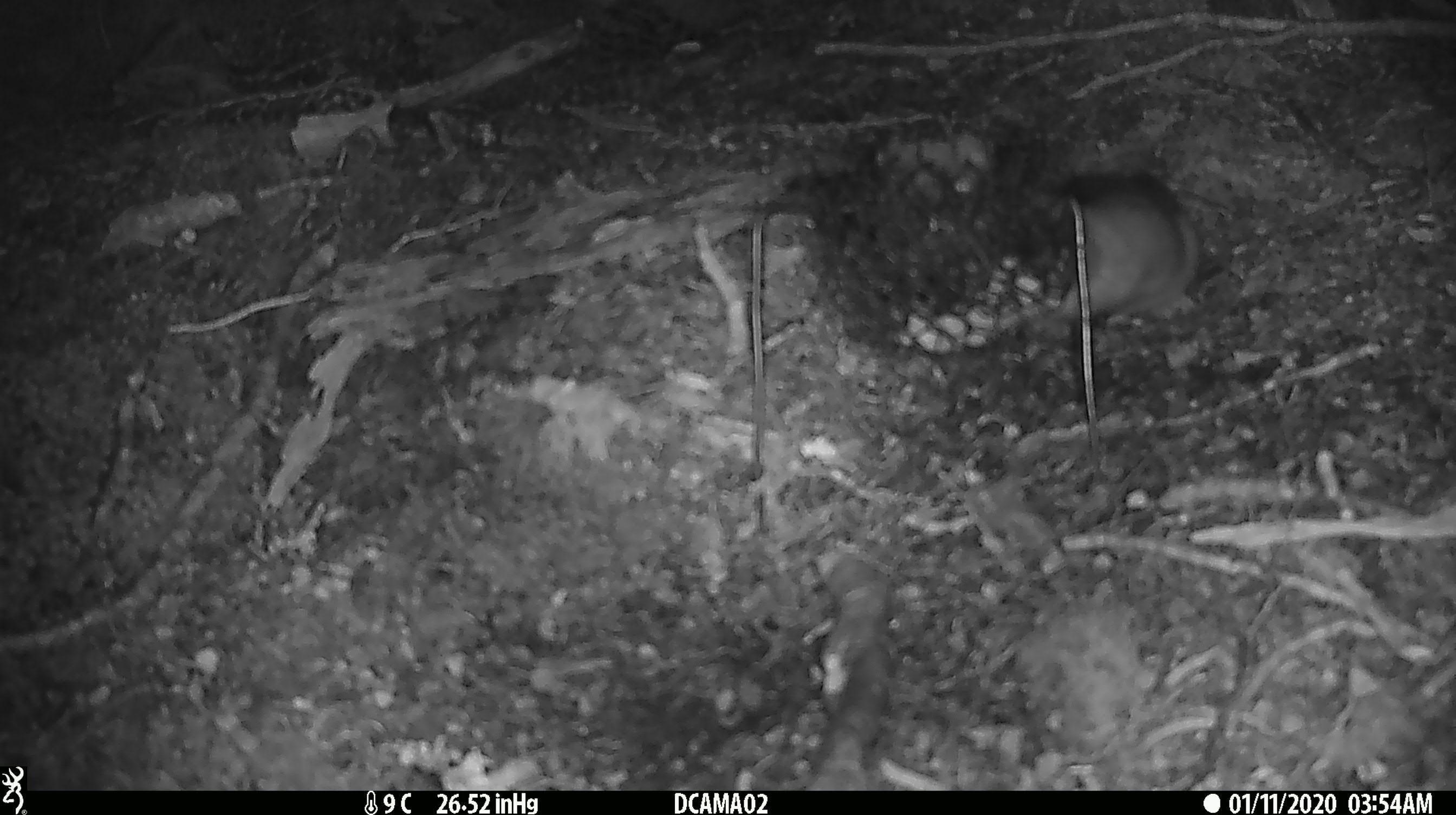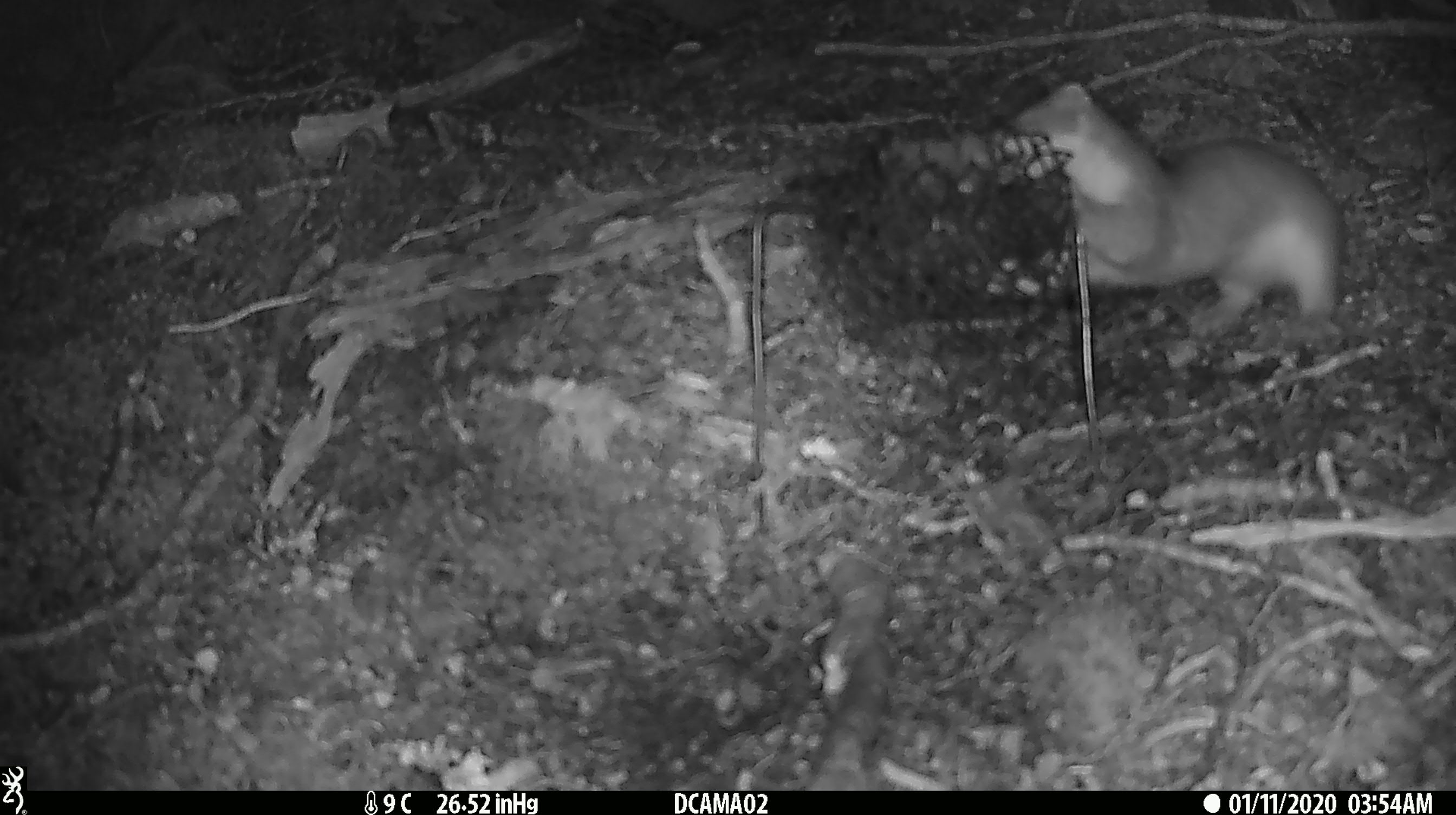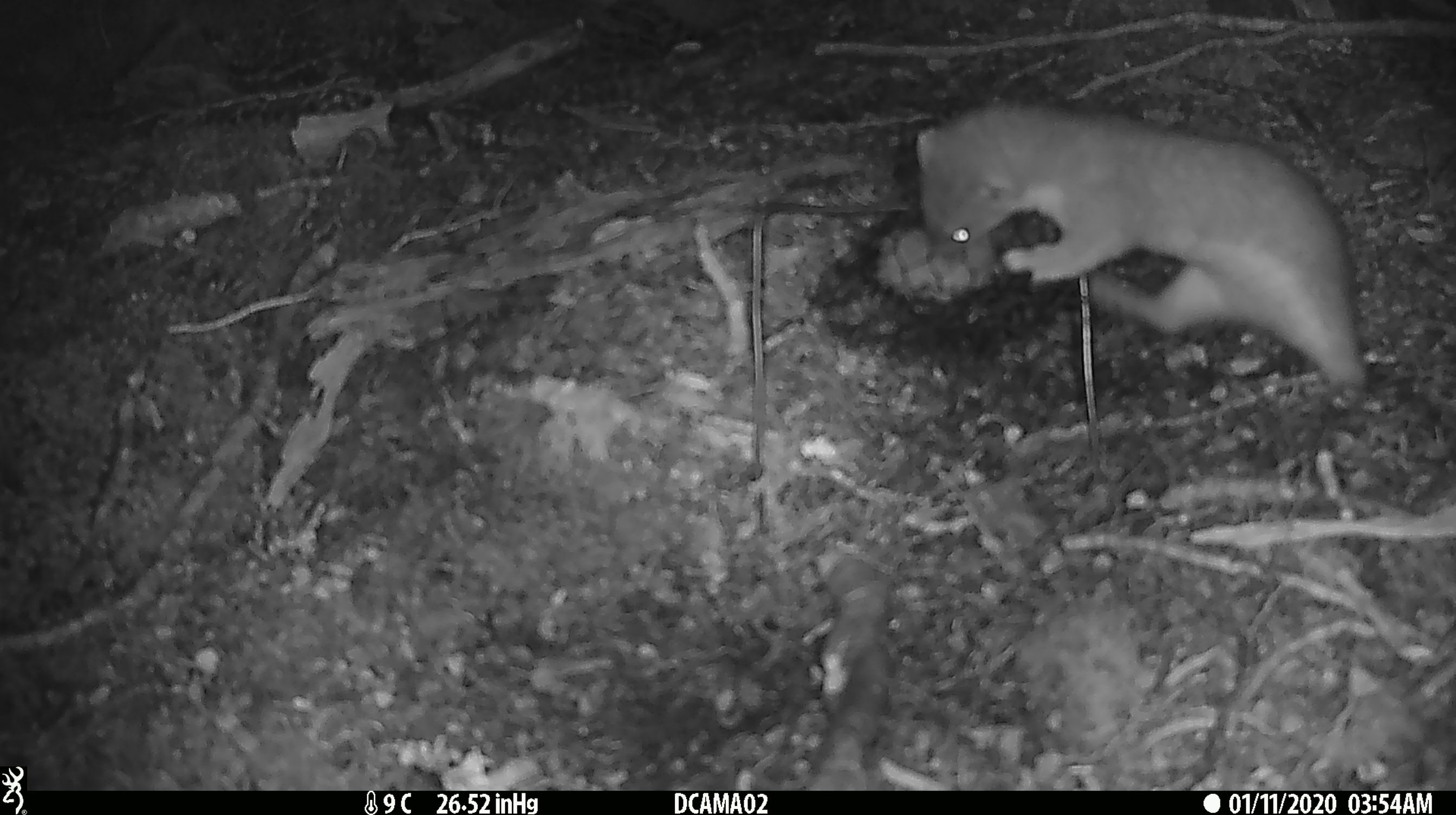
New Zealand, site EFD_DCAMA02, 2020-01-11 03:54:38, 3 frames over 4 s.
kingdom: Animalia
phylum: Chordata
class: Mammalia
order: Carnivora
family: Mustelidae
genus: Mustela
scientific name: Mustela erminea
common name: stoat